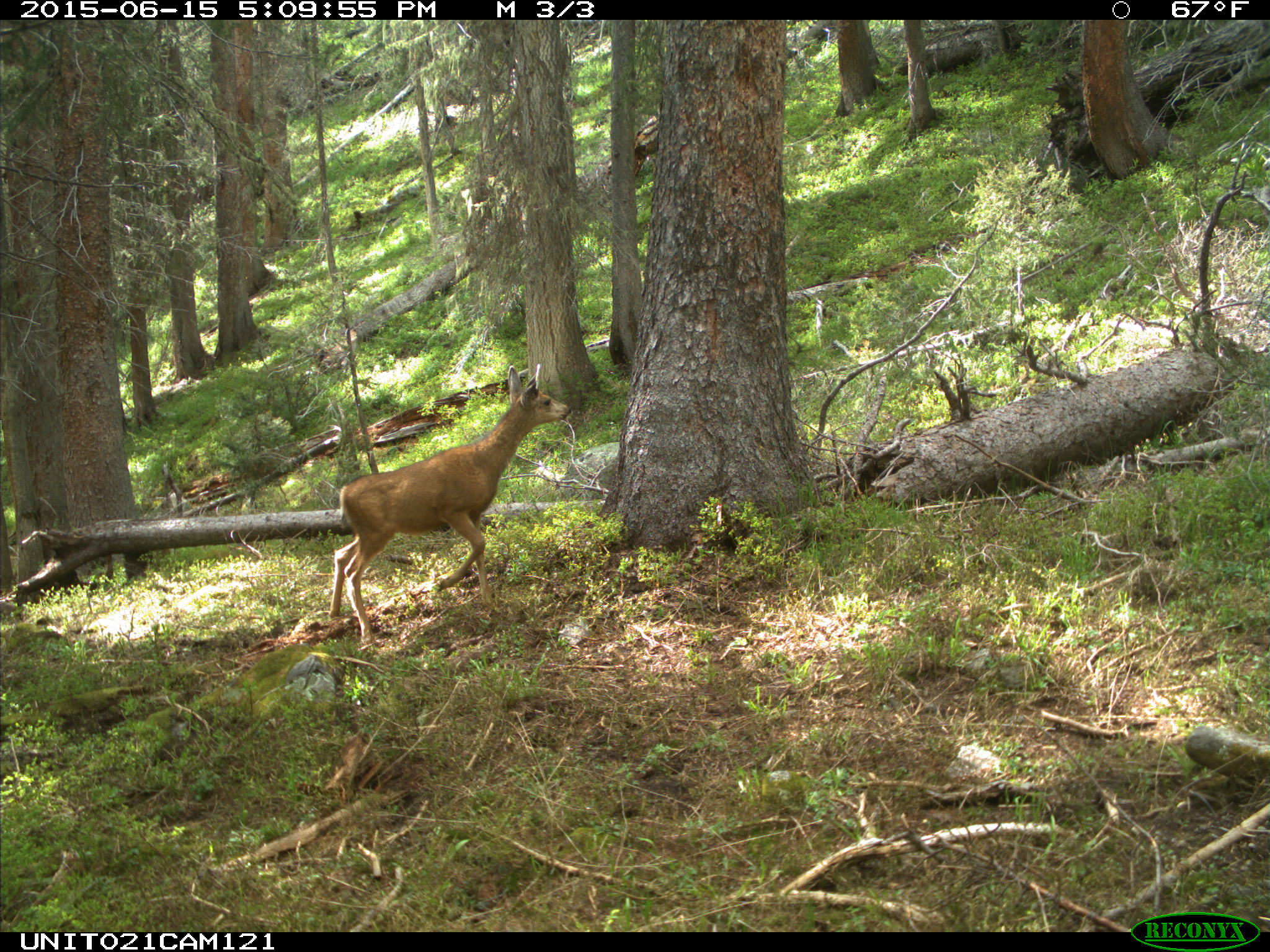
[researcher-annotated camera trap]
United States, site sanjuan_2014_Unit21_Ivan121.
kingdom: Animalia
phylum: Chordata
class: Mammalia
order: Artiodactyla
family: Cervidae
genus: Odocoileus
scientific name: Odocoileus hemionus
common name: mule deer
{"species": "Odocoileus hemionus (mule deer)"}